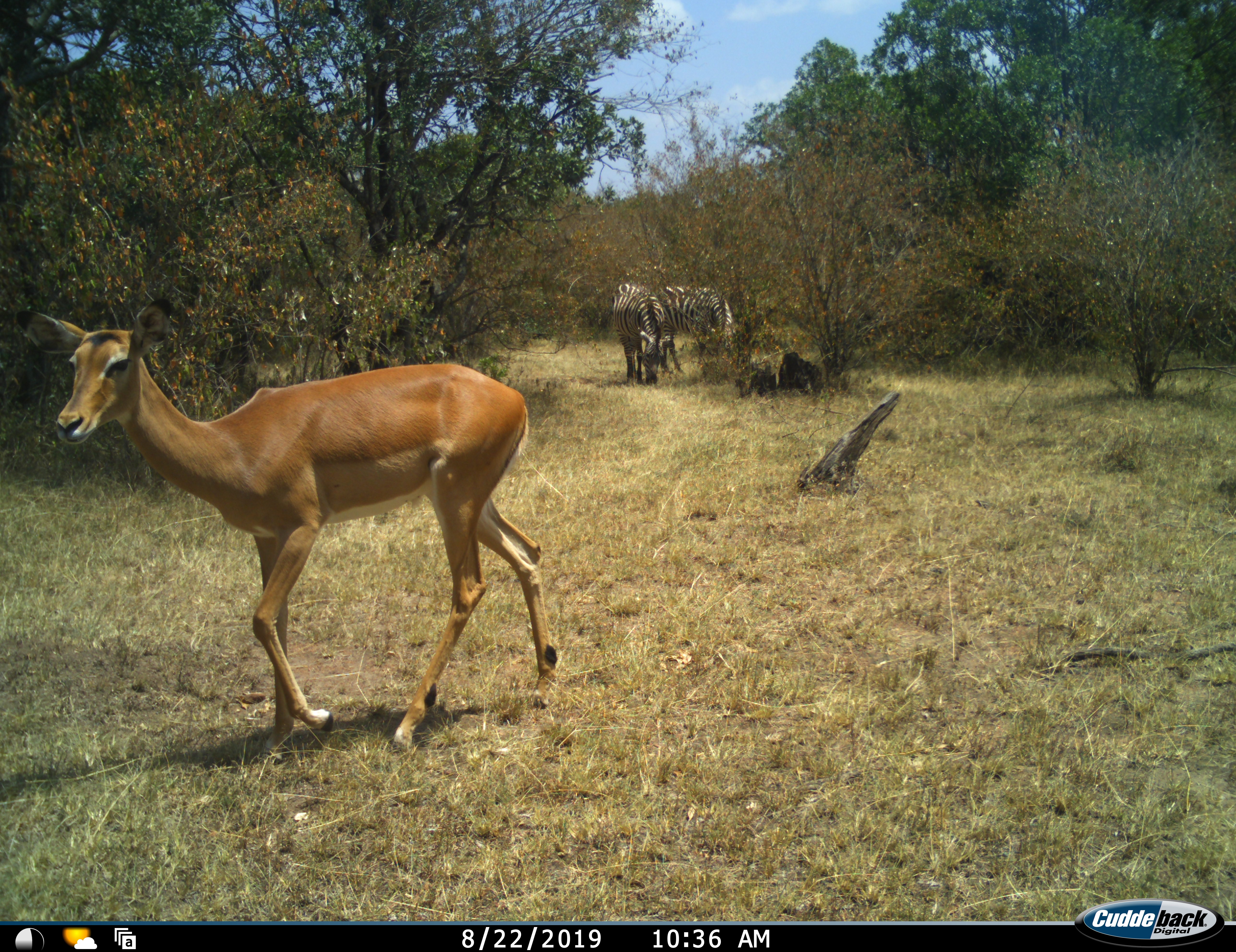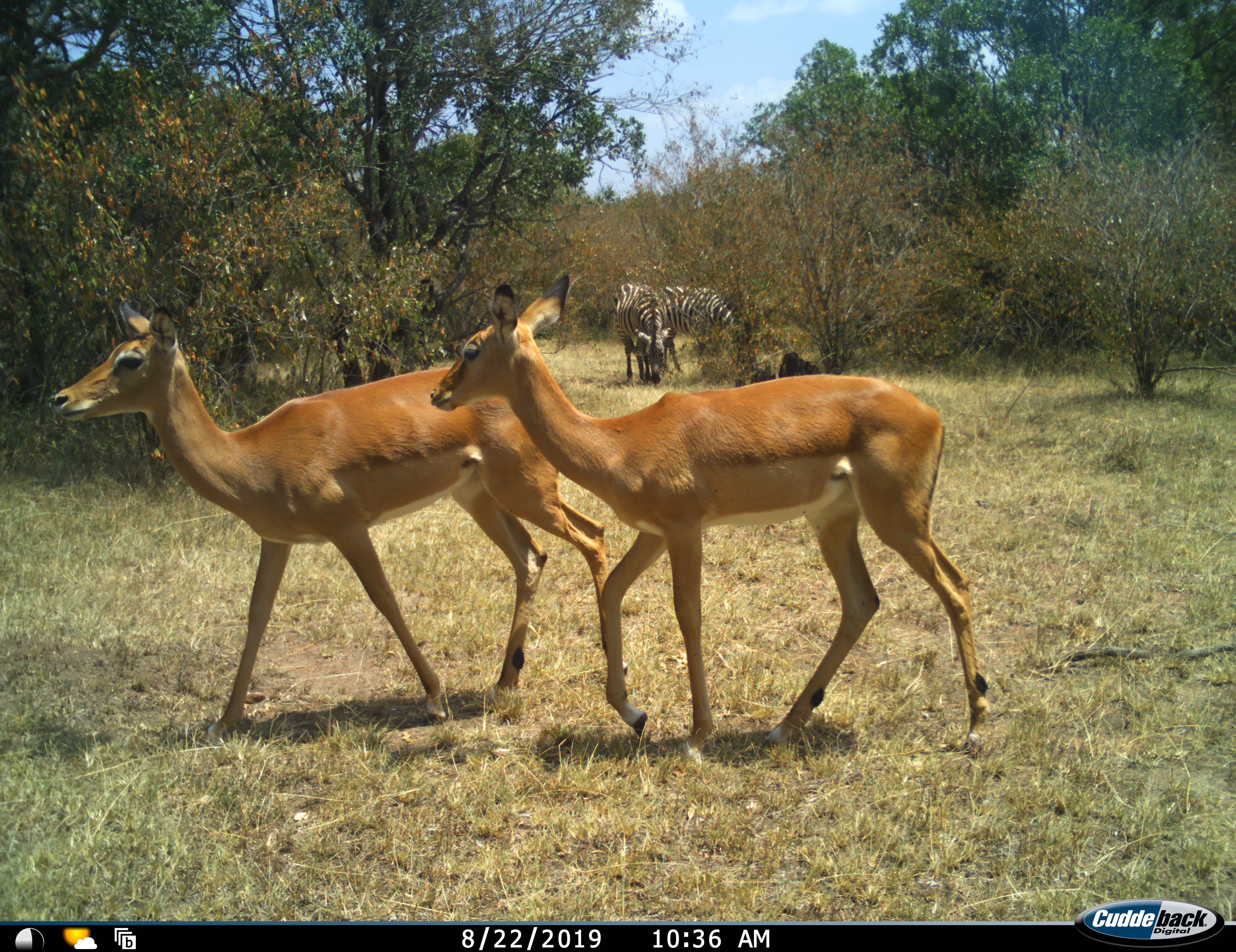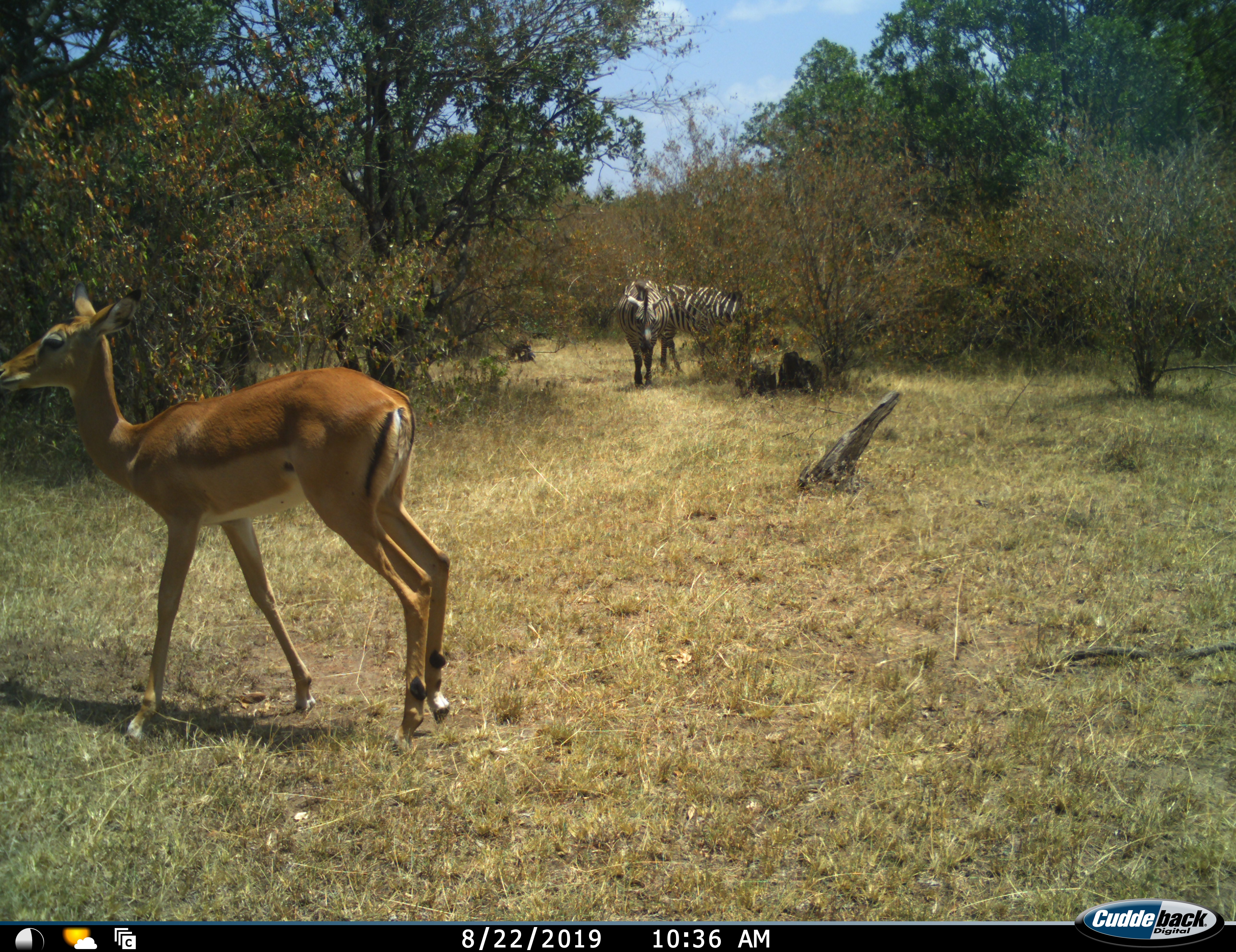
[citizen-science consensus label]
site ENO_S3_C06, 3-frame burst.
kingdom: Animalia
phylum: Chordata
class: Mammalia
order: Artiodactyla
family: Bovidae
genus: Aepyceros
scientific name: Aepyceros melampus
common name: impala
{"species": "impala (Aepyceros melampus)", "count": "2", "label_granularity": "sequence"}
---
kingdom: Animalia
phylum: Chordata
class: Mammalia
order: Perissodactyla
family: Equidae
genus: Equus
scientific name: Equus quagga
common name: plains zebra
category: zebraplains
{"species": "zebraplains (plains zebra) (Equus quagga)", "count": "2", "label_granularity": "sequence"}